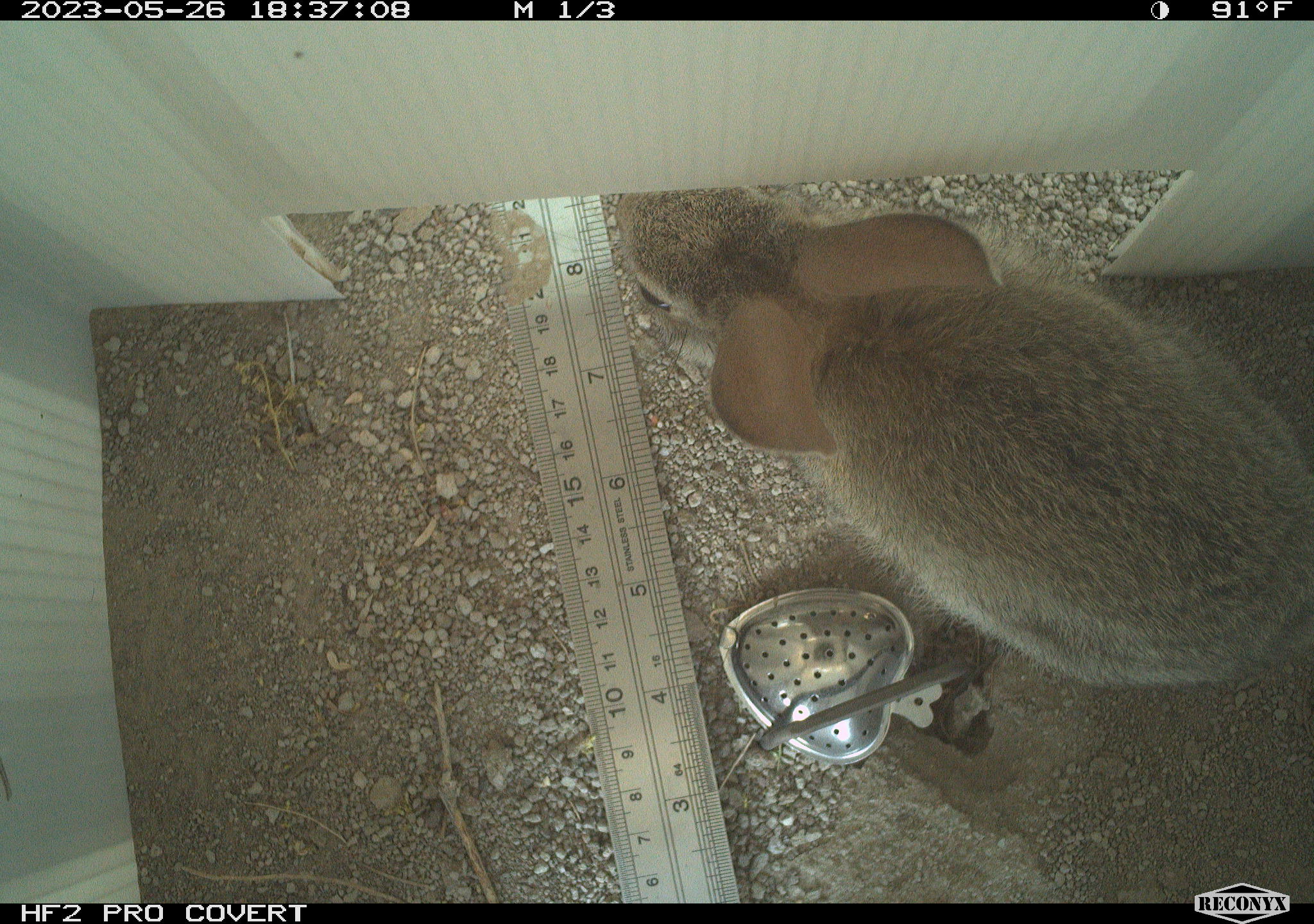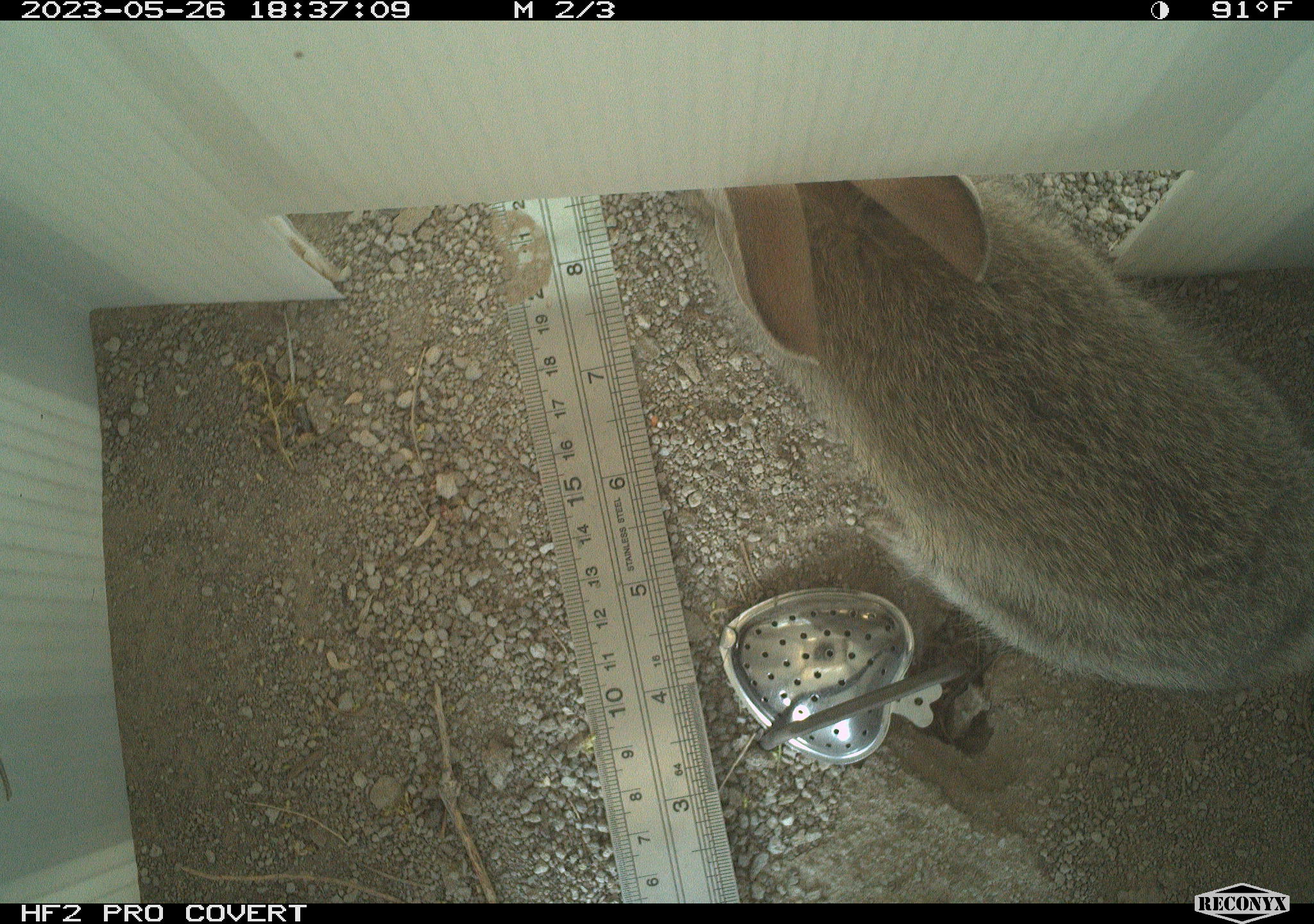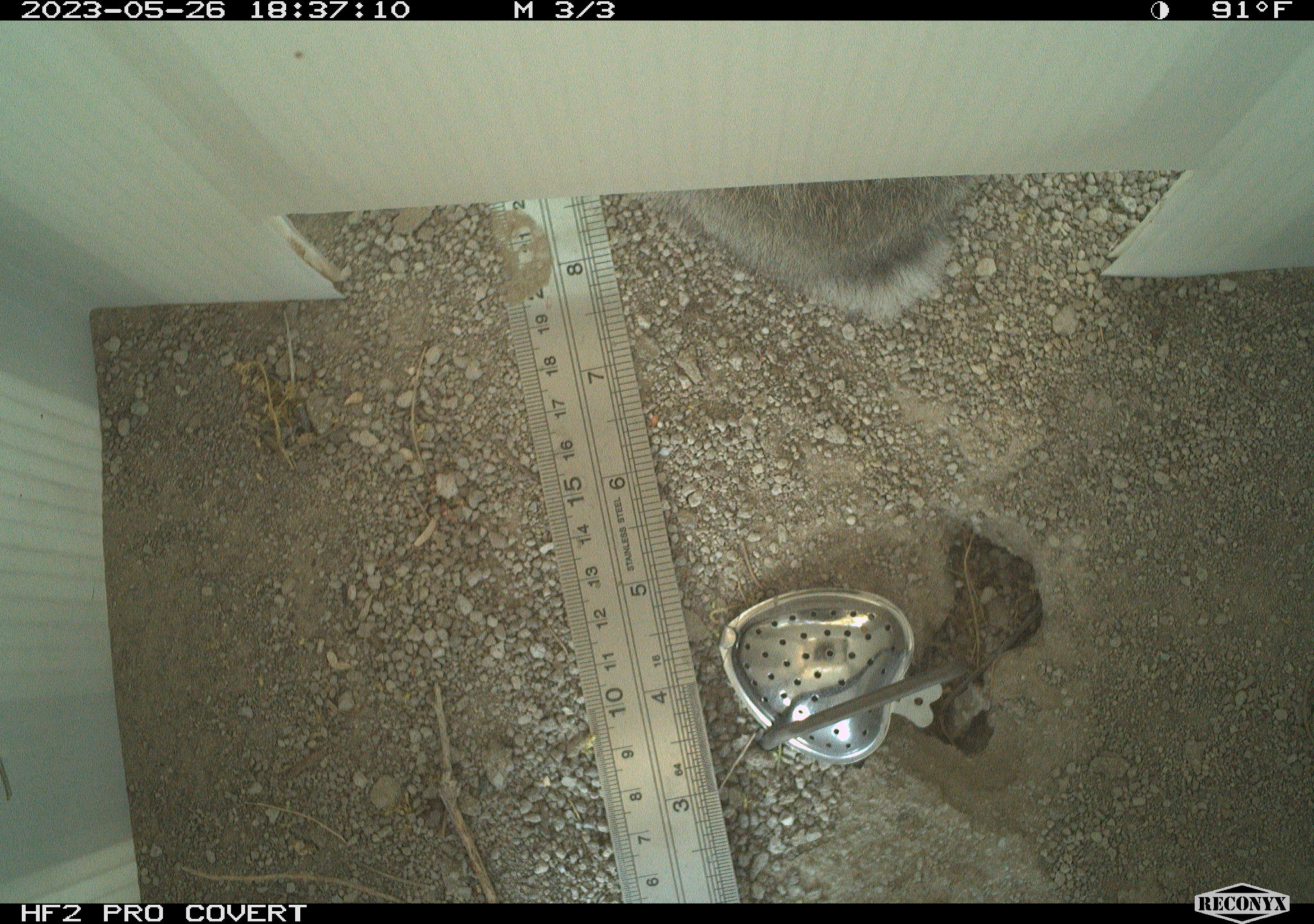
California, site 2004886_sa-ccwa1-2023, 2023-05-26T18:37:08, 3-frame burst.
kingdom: Animalia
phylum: Chordata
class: Mammalia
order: Lagomorpha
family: Leporidae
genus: Sylvilagus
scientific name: Sylvilagus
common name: cottontail rabbits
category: sylvilagus species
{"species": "sylvilagus species (cottontail rabbits) (Sylvilagus)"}